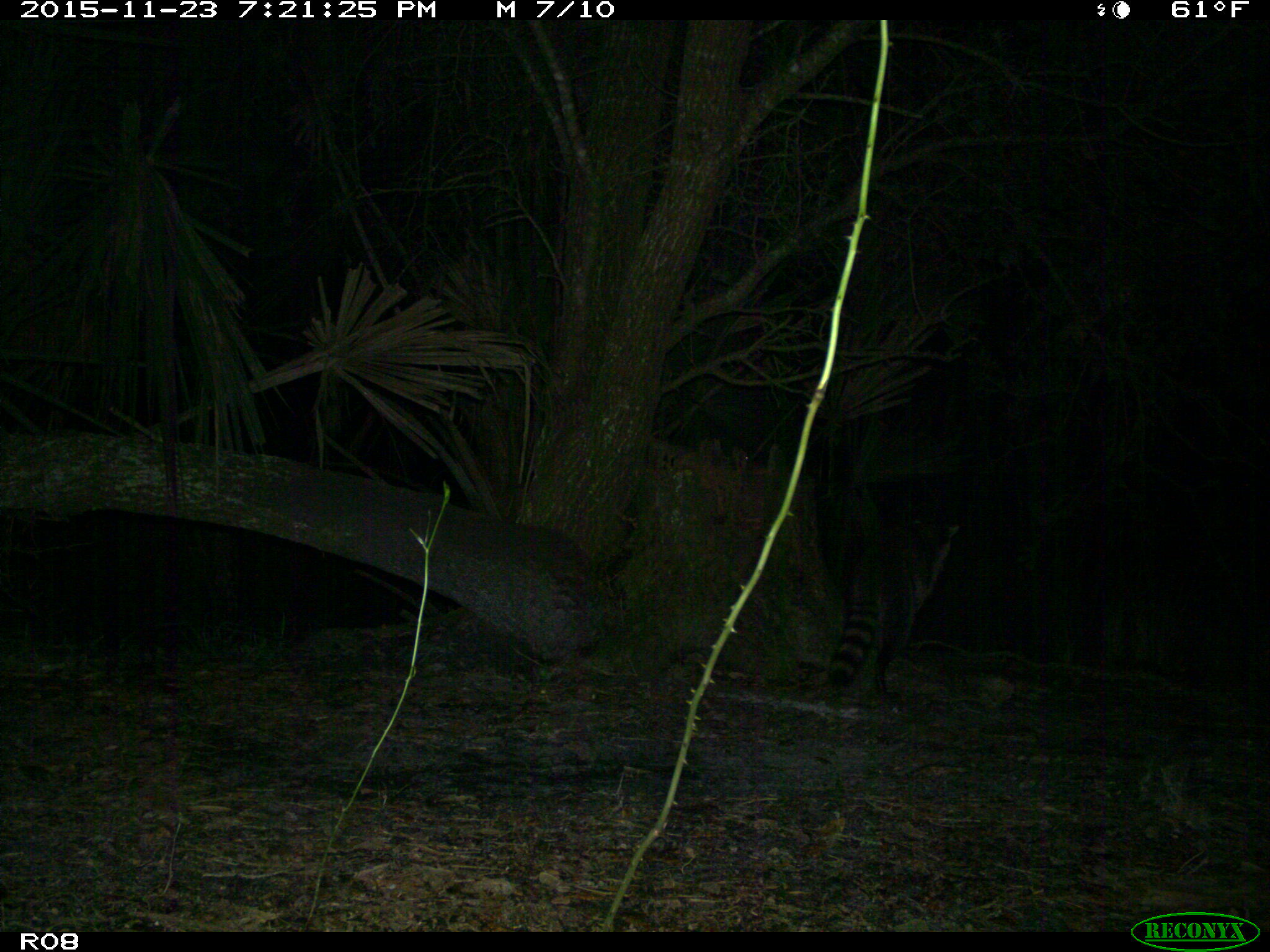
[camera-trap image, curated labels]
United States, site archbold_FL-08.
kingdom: Animalia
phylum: Chordata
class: Mammalia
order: Carnivora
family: Procyonidae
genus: Procyon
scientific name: Procyon lotor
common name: common raccoon